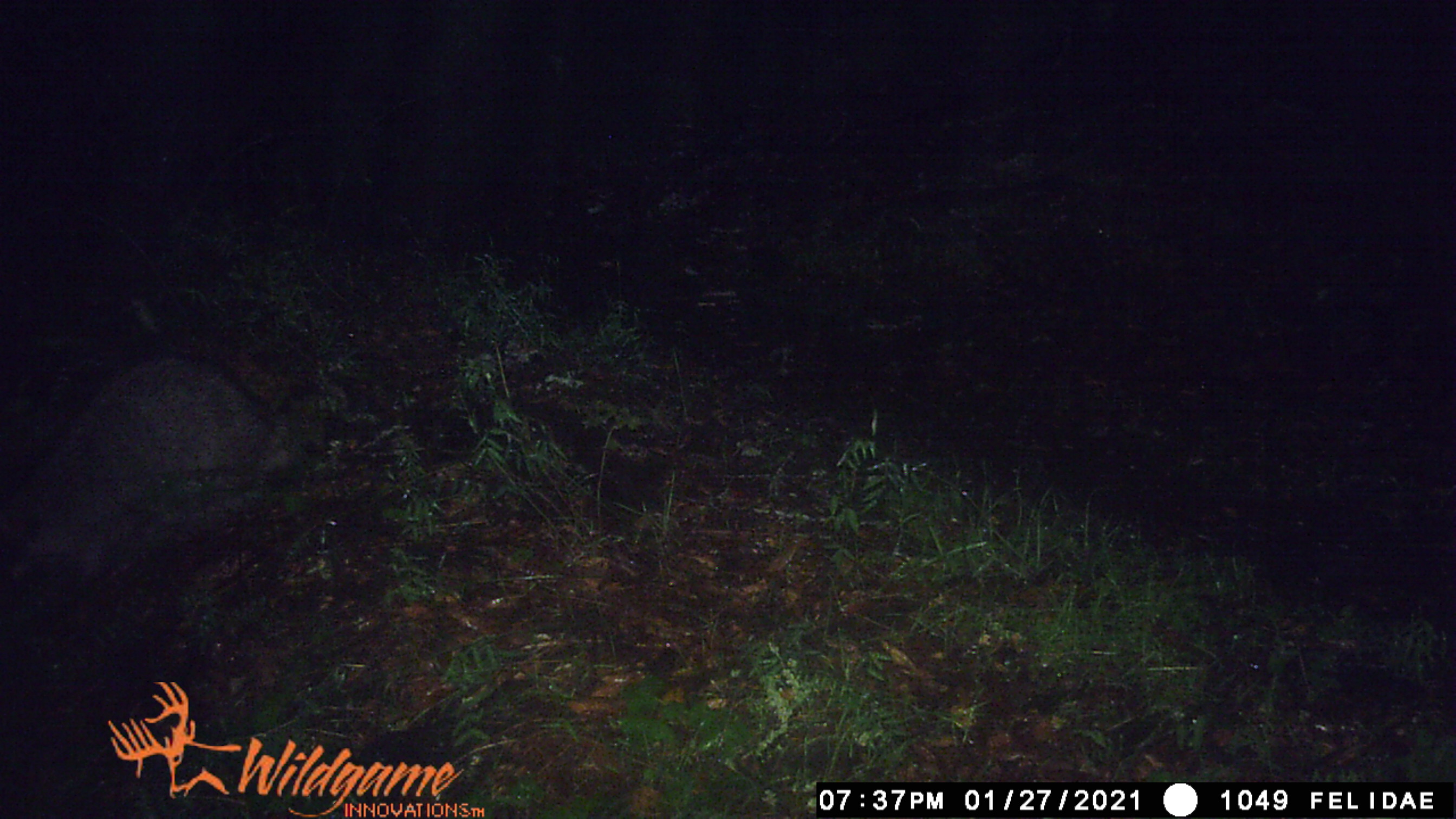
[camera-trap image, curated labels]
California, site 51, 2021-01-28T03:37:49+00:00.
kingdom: Animalia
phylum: Chordata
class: Mammalia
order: Carnivora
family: Procyonidae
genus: Procyon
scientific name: Procyon lotor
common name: raccoon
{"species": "raccoon (Procyon lotor)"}